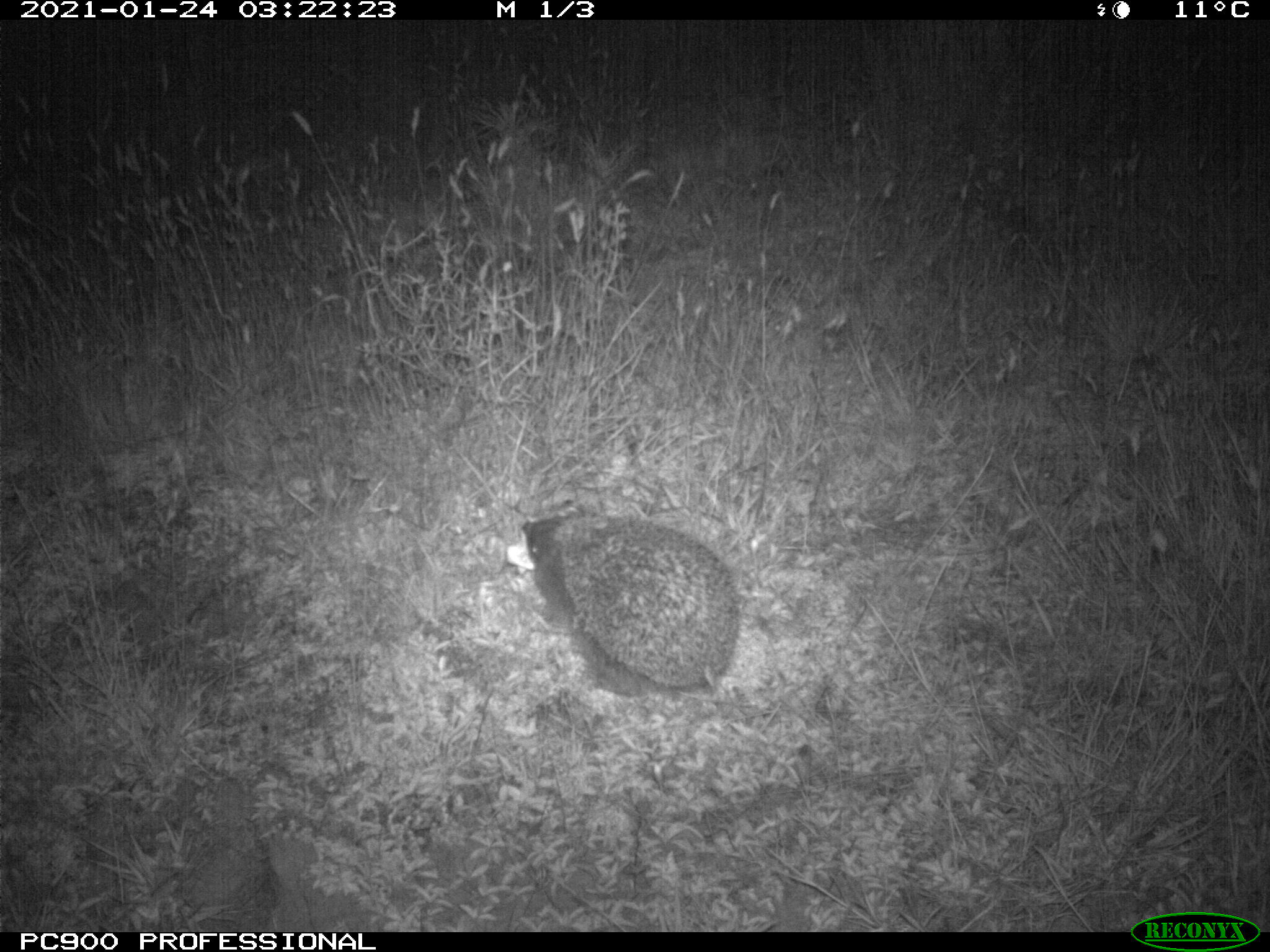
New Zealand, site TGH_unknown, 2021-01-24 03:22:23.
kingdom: Animalia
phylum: Chordata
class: Mammalia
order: Eulipotyphla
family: Erinaceidae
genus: Erinaceus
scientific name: Erinaceus europaeus europaeus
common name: european hedgehog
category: hedgehog